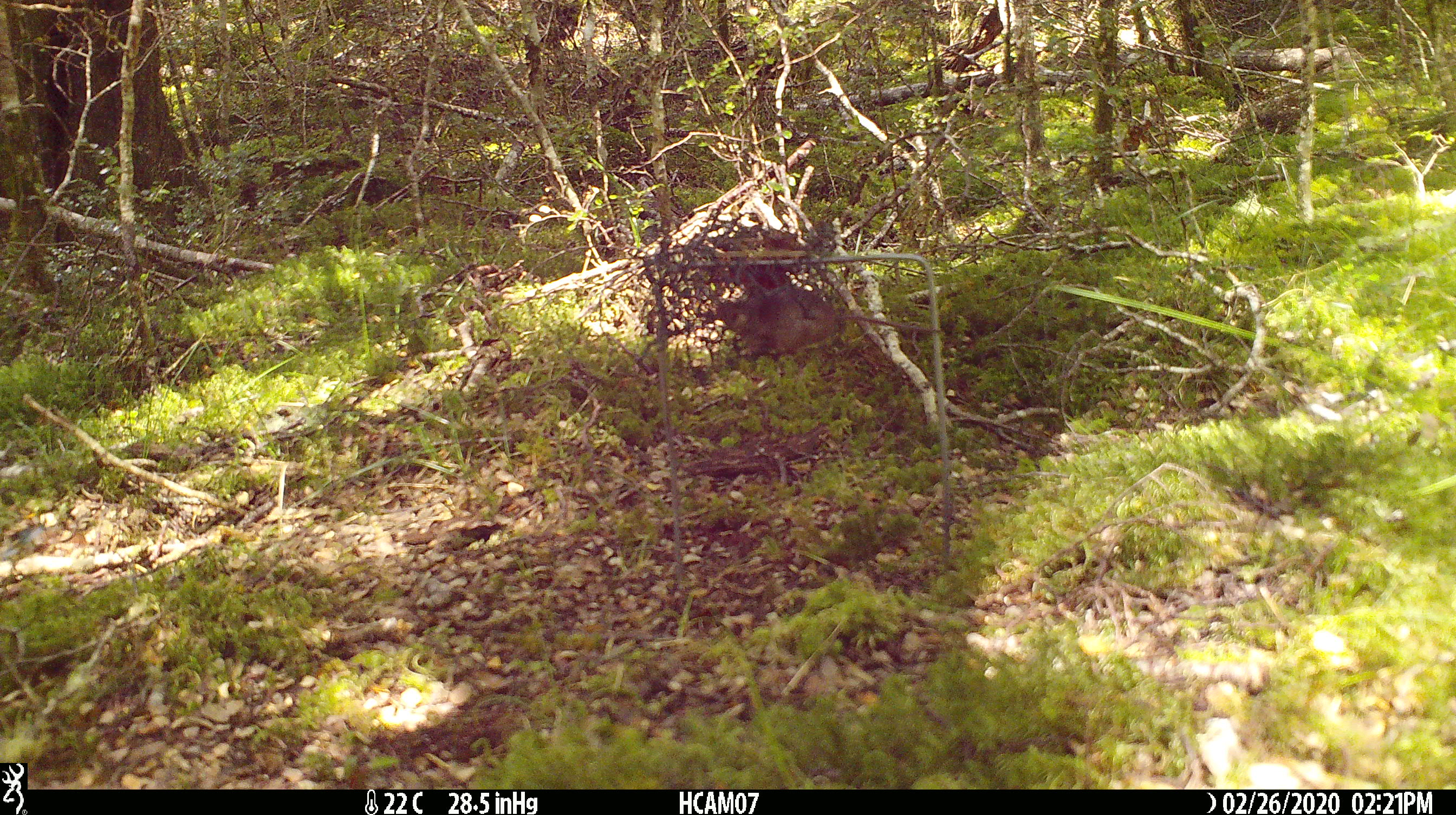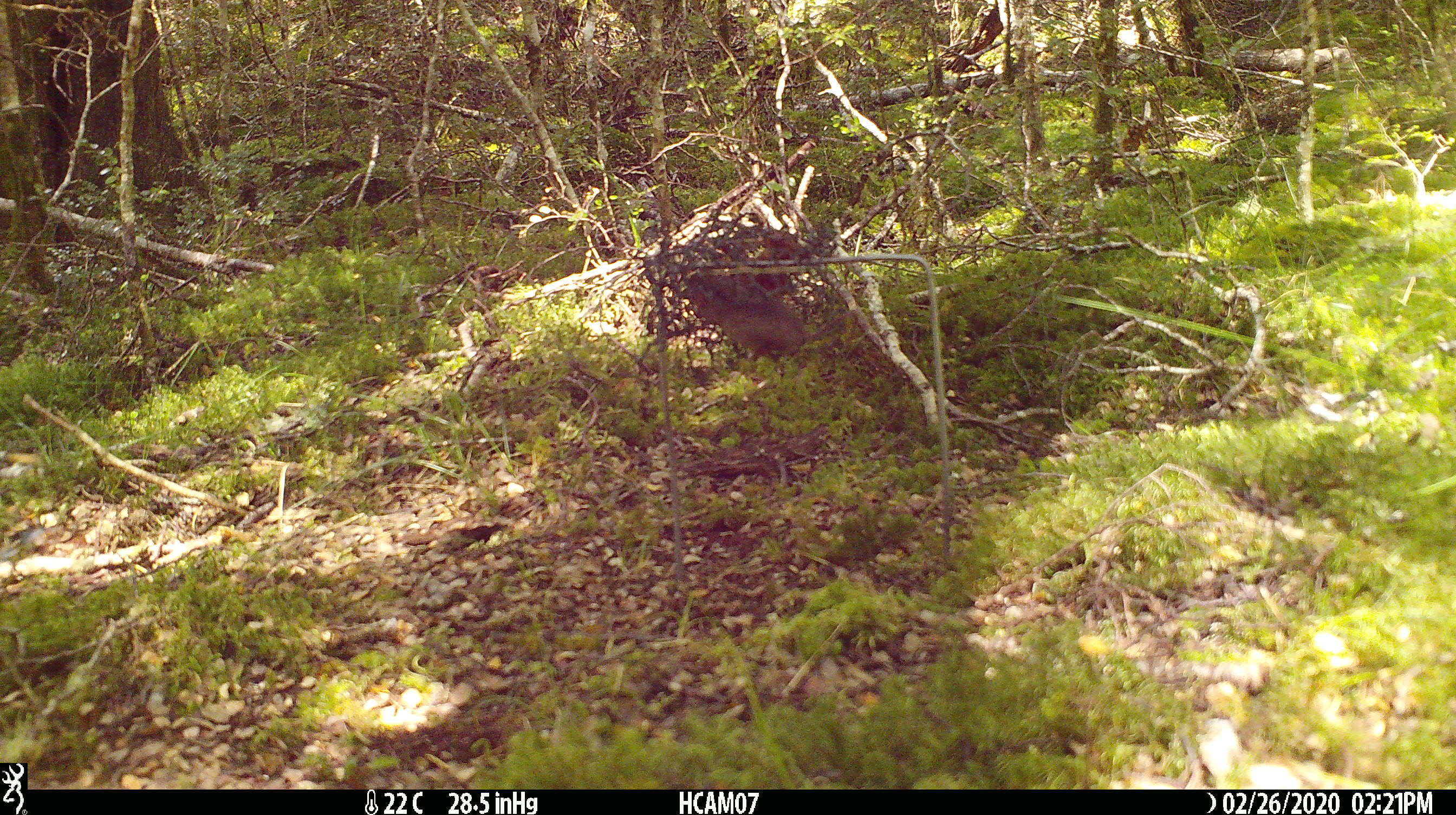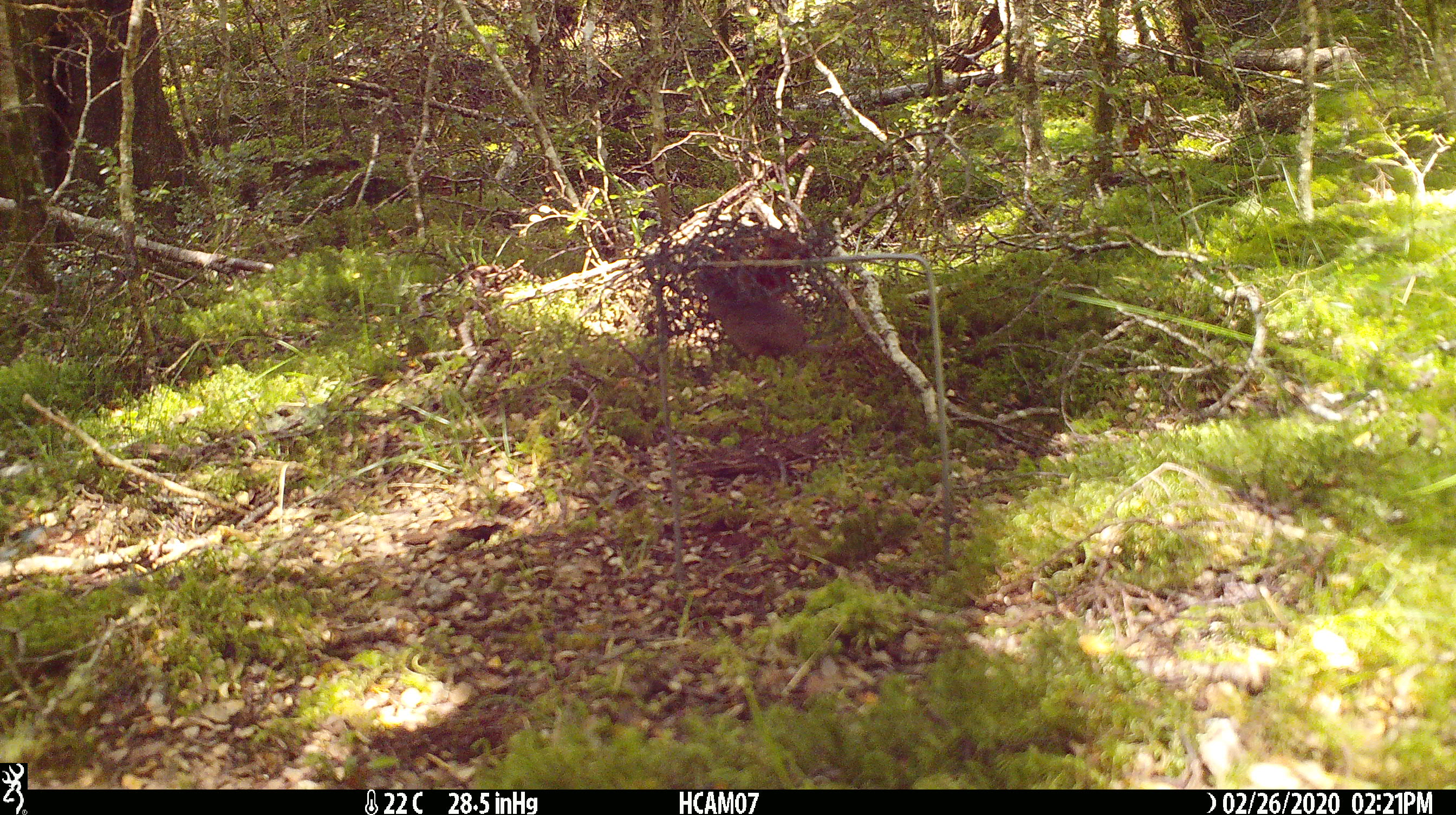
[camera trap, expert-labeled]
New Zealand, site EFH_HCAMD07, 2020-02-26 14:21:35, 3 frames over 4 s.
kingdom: Animalia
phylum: Chordata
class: Mammalia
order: Rodentia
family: Muridae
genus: Mus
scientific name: Mus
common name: mouse